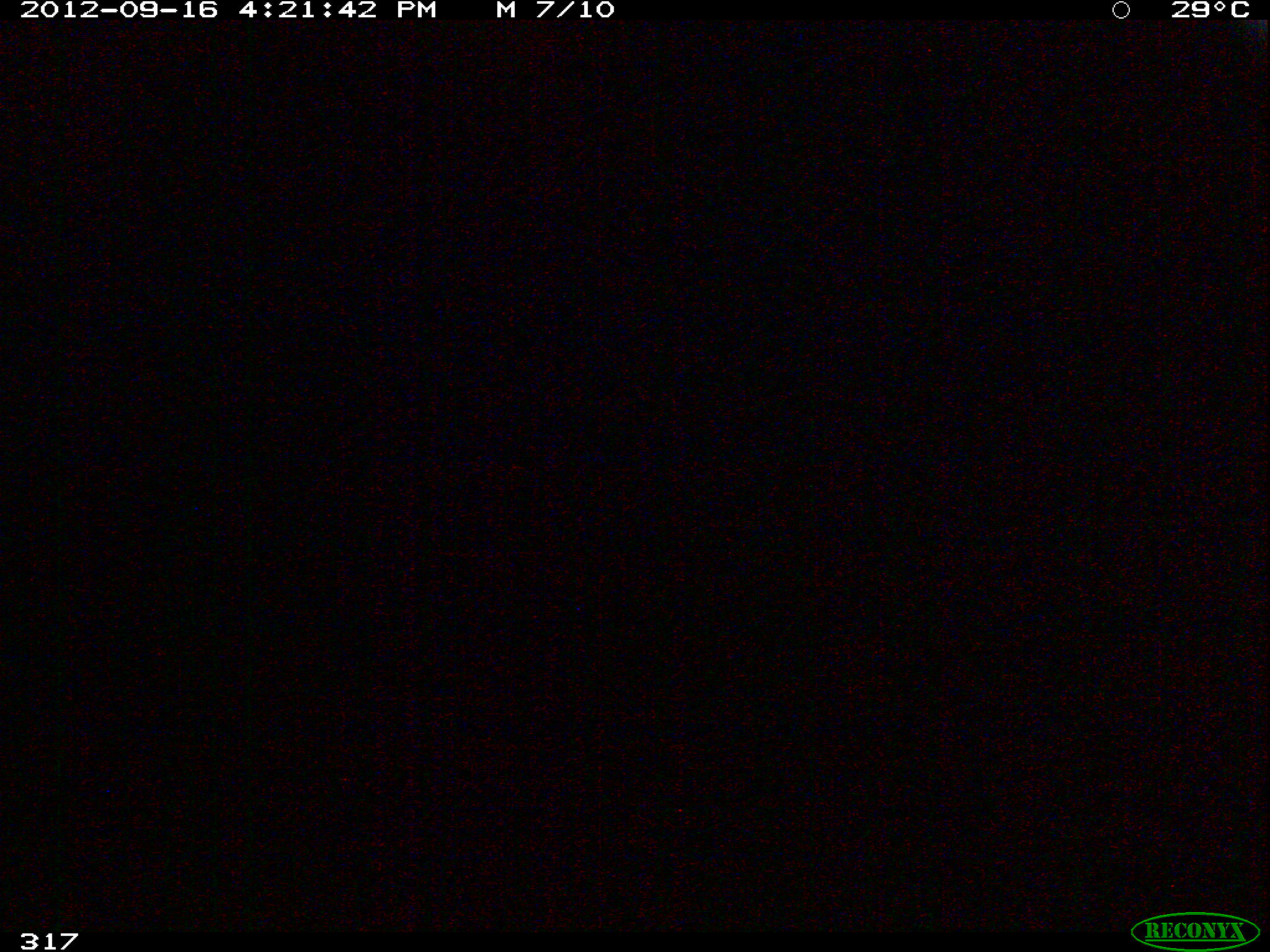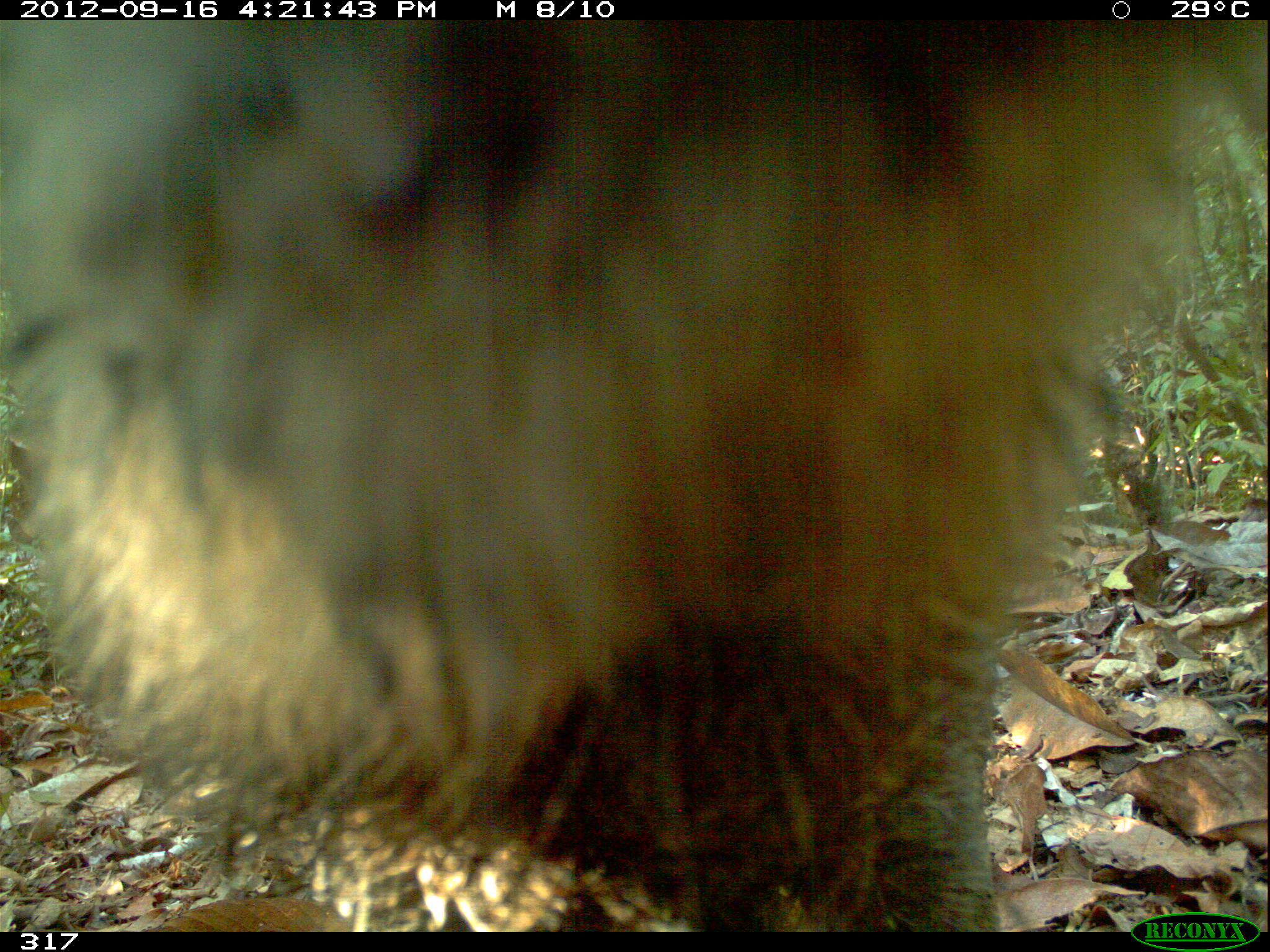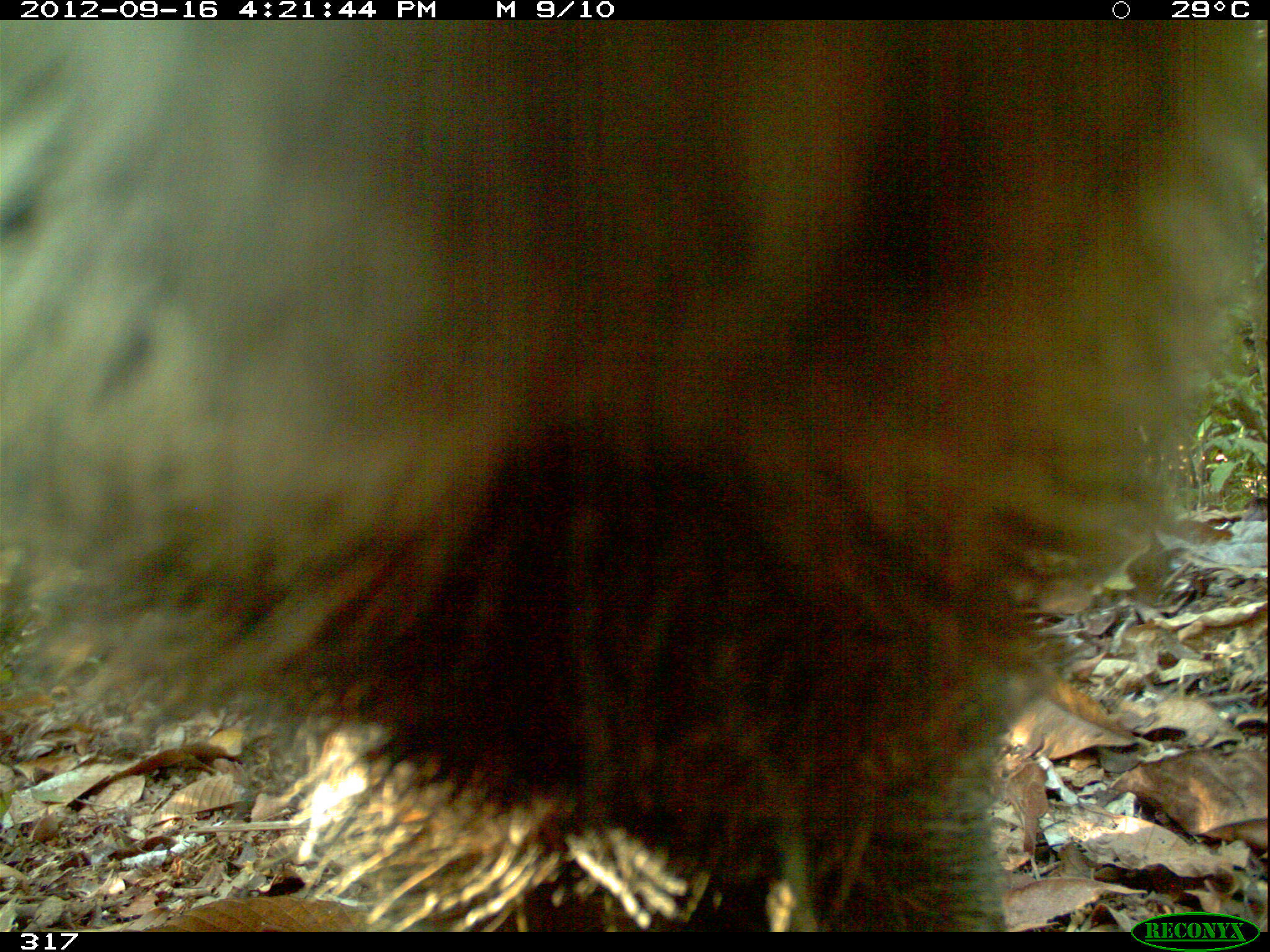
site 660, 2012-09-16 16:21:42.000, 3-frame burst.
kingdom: Animalia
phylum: Chordata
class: Mammalia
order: Artiodactyla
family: Tayassuidae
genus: Tayassu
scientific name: Tayassu pecari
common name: white-lipped peccary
Tayassu pecari (white-lipped peccary).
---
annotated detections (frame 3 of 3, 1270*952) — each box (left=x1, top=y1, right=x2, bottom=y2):
tayassu pecari: (left=0, top=19, right=1270, bottom=932)